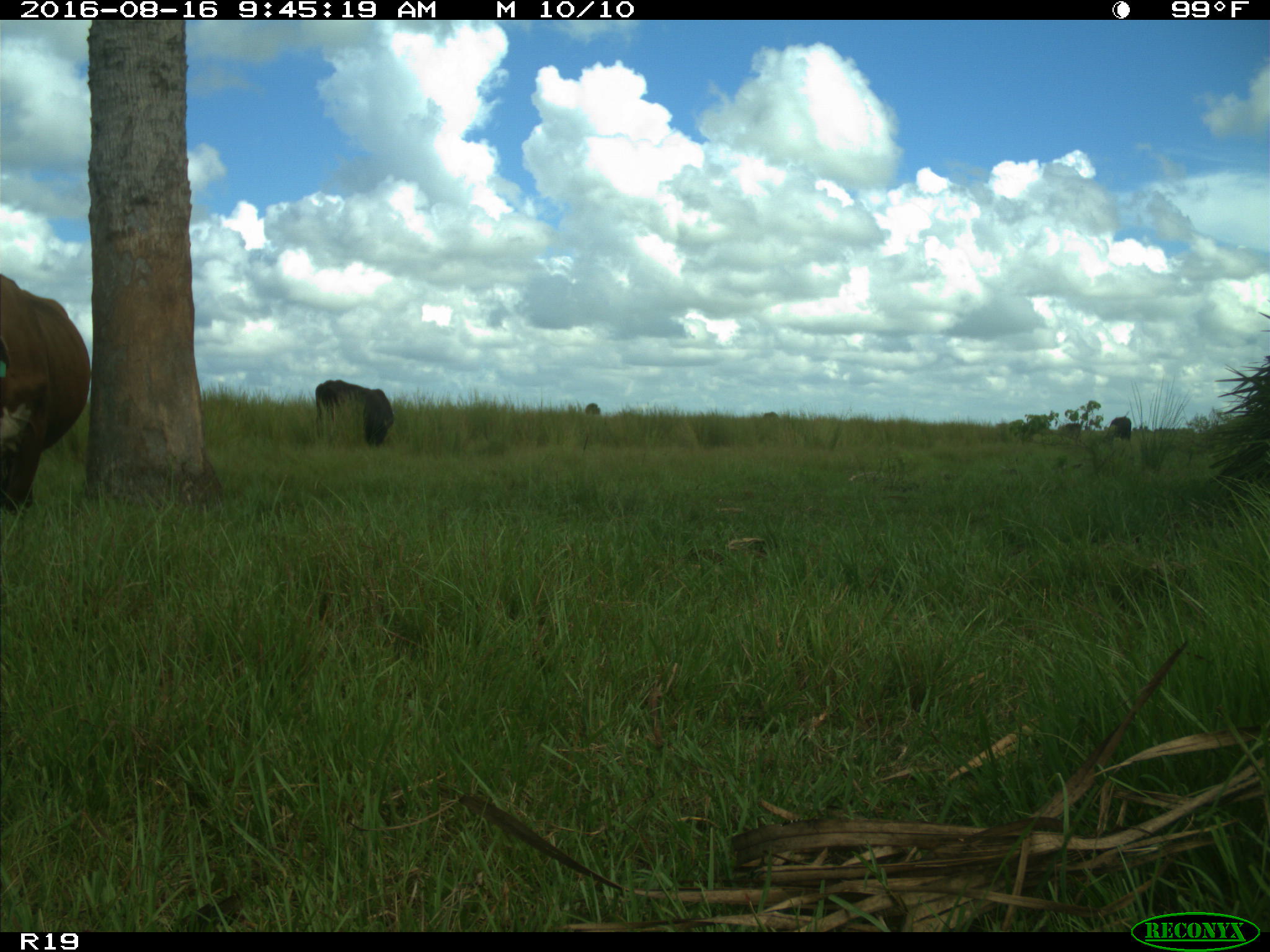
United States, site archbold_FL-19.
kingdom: Animalia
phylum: Chordata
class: Mammalia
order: Artiodactyla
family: Bovidae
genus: Bos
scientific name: Bos taurus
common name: domestic cow